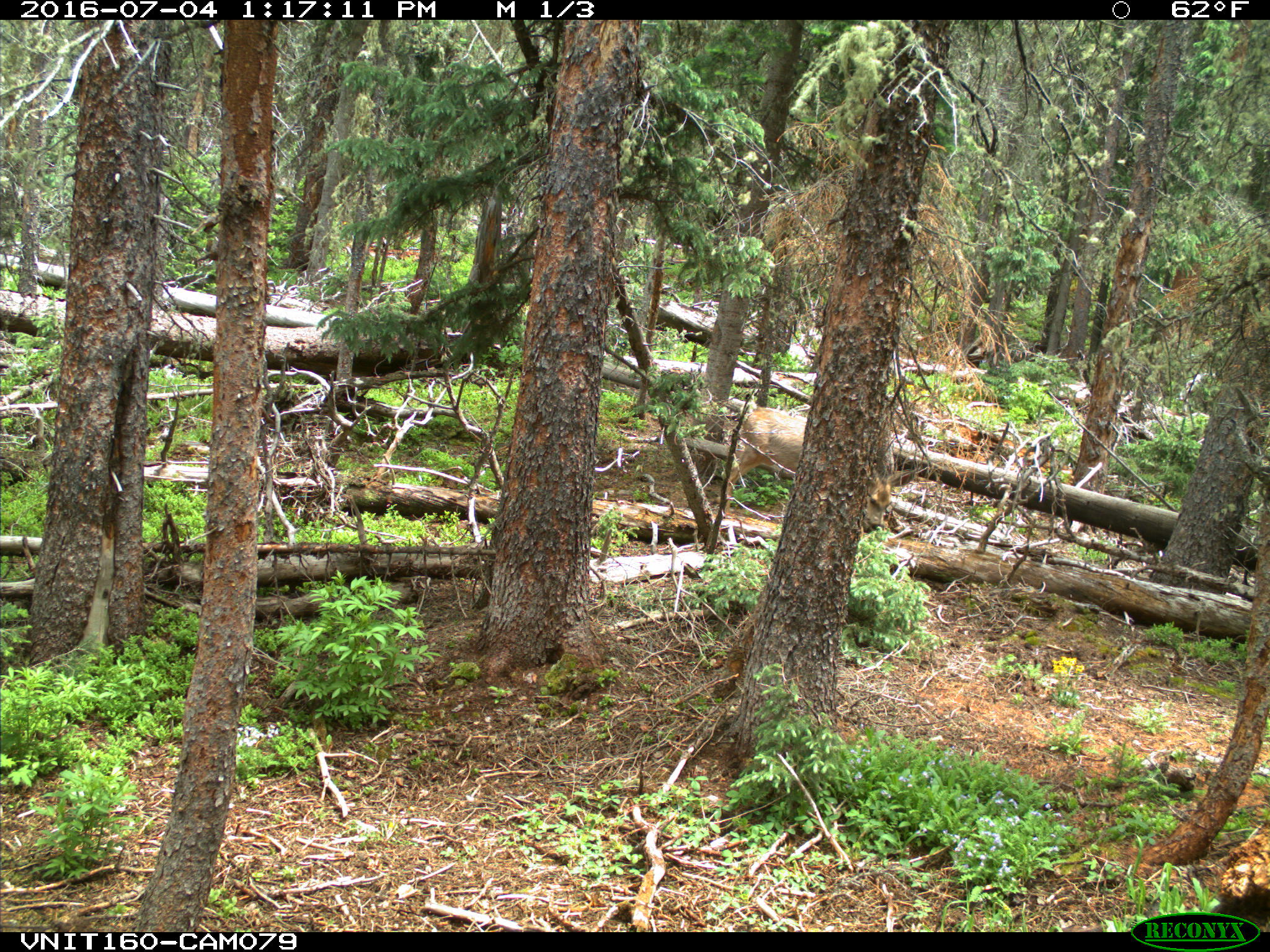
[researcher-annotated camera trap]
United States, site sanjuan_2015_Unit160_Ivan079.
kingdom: Animalia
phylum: Chordata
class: Mammalia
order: Artiodactyla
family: Cervidae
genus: Odocoileus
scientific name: Odocoileus hemionus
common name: mule deer